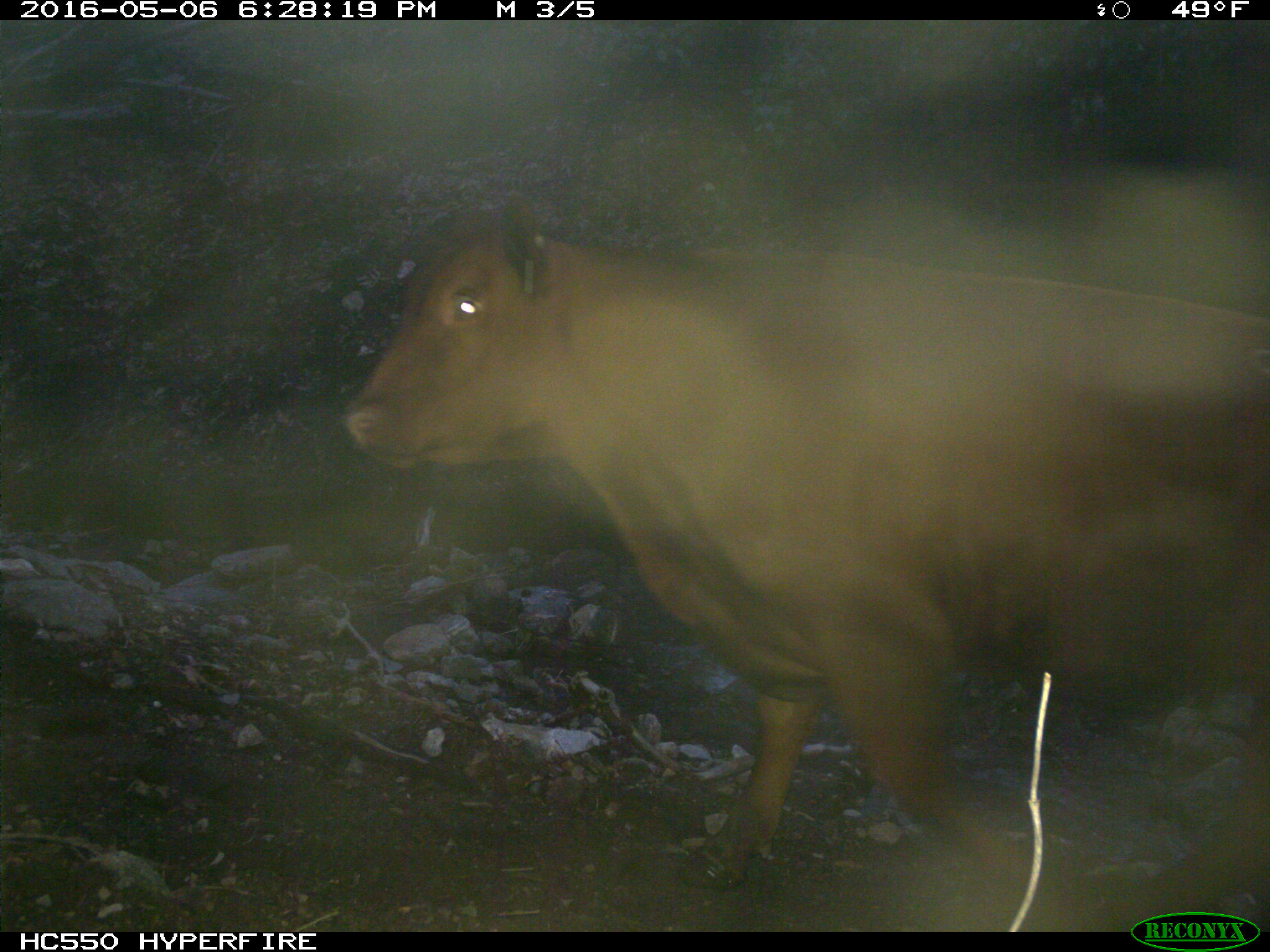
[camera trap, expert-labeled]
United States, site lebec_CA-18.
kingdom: Animalia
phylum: Chordata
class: Mammalia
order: Artiodactyla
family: Bovidae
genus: Bos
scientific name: Bos taurus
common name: domestic cow